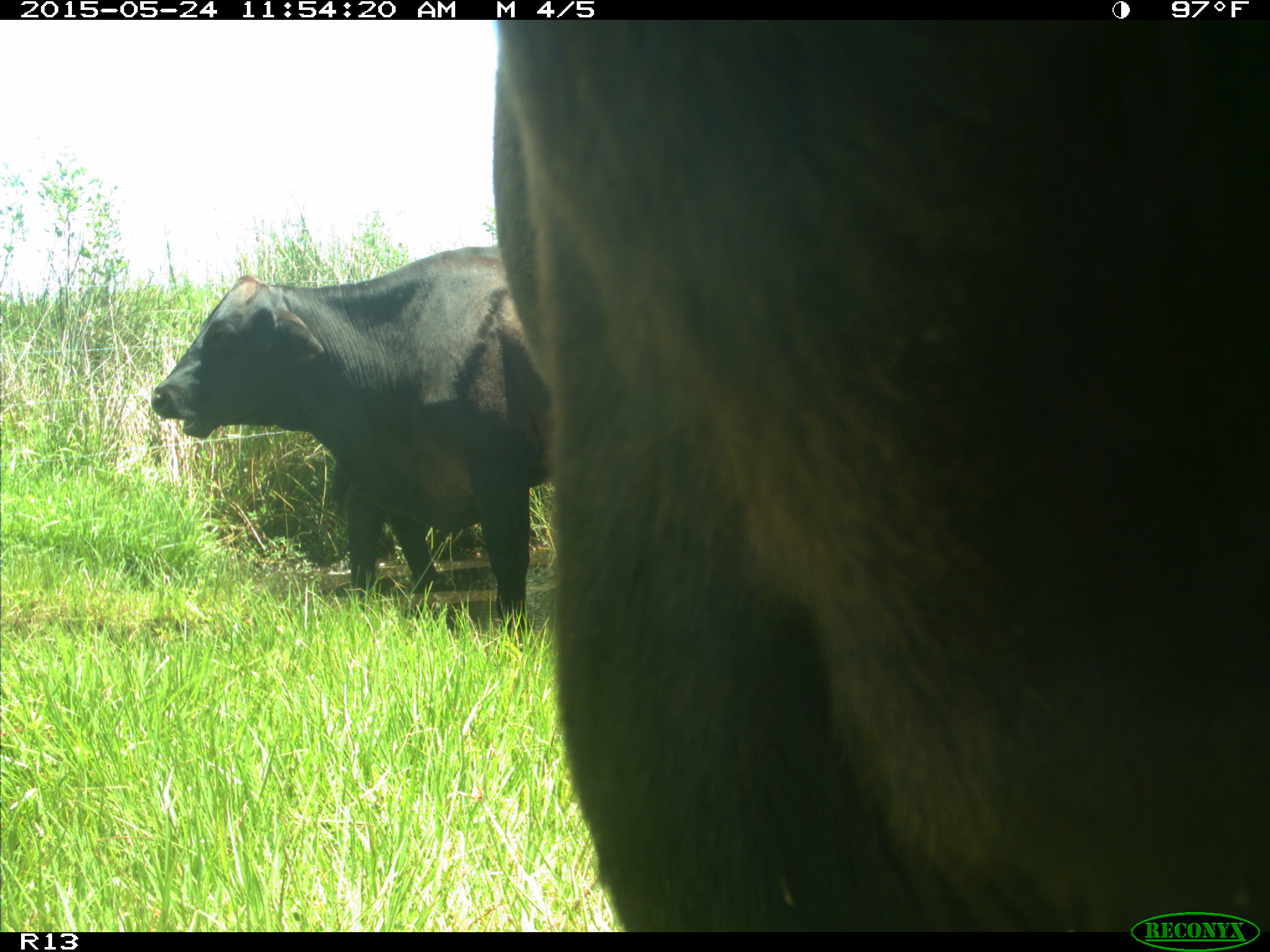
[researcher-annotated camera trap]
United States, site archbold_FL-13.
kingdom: Animalia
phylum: Chordata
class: Mammalia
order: Artiodactyla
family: Bovidae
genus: Bos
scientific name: Bos taurus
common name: domestic cow